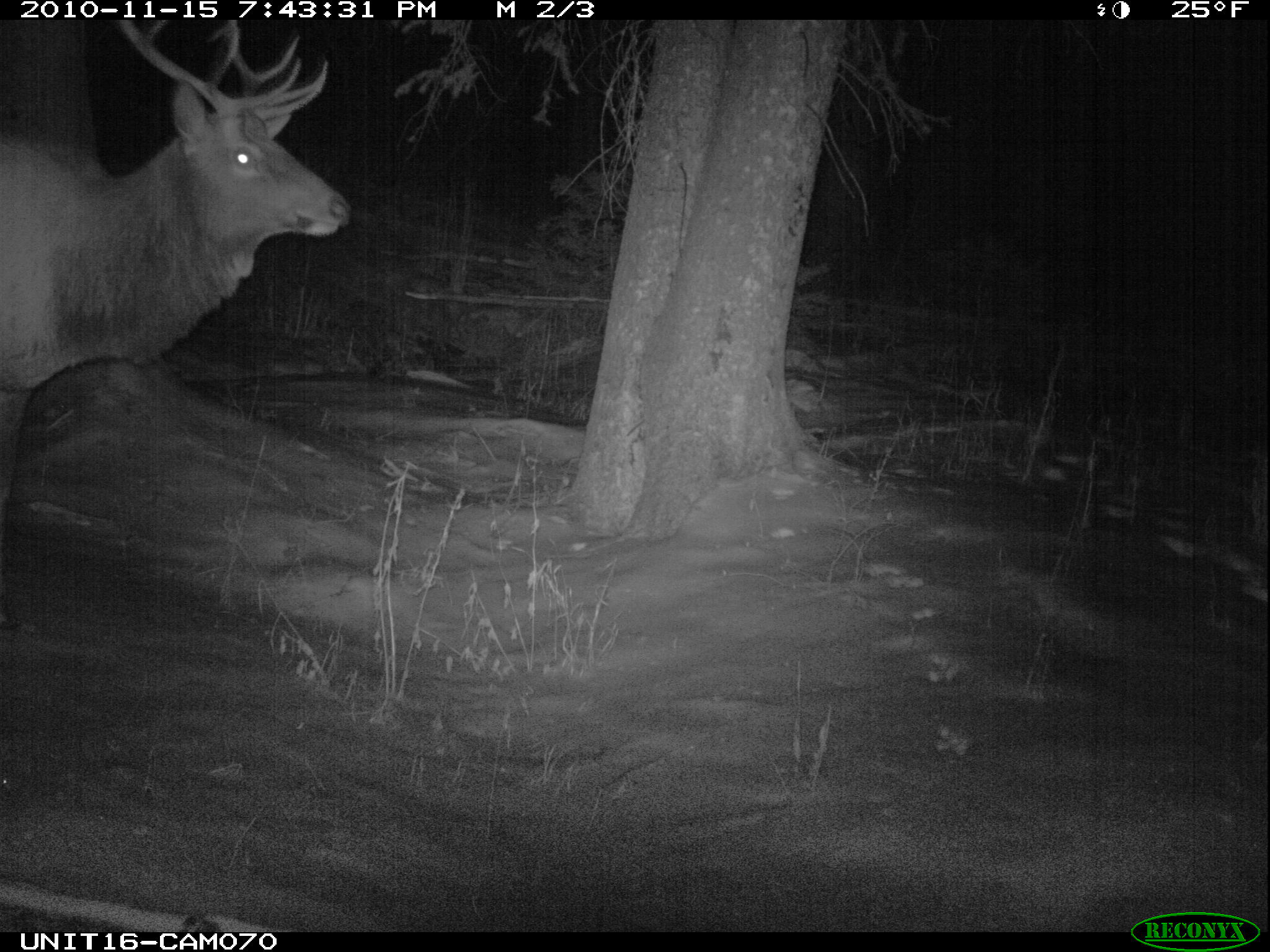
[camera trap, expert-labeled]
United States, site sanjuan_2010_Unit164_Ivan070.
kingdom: Animalia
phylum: Chordata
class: Mammalia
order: Artiodactyla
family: Cervidae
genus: Cervus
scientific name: Cervus elaphus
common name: red deer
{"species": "Cervus elaphus (red deer)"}